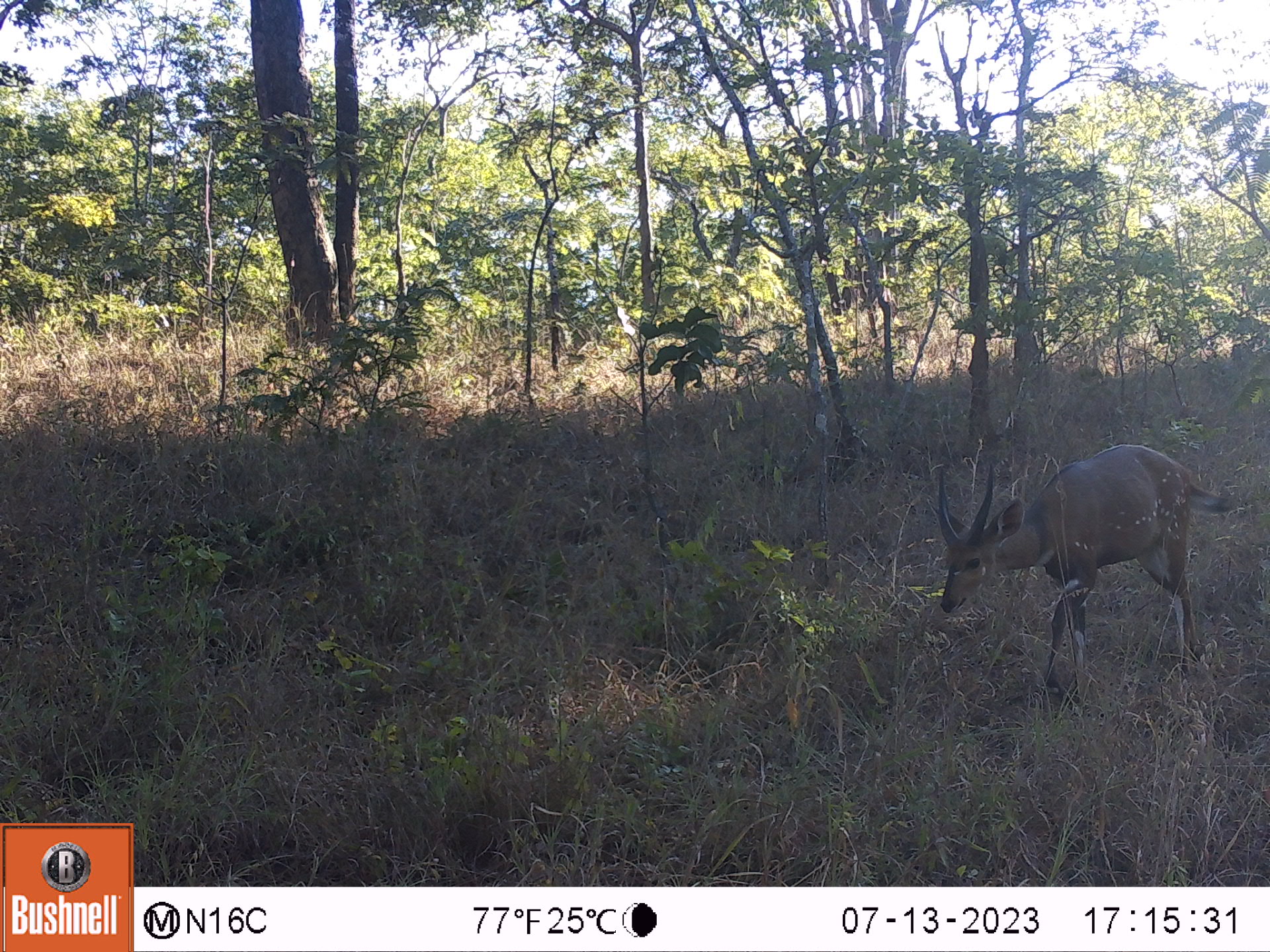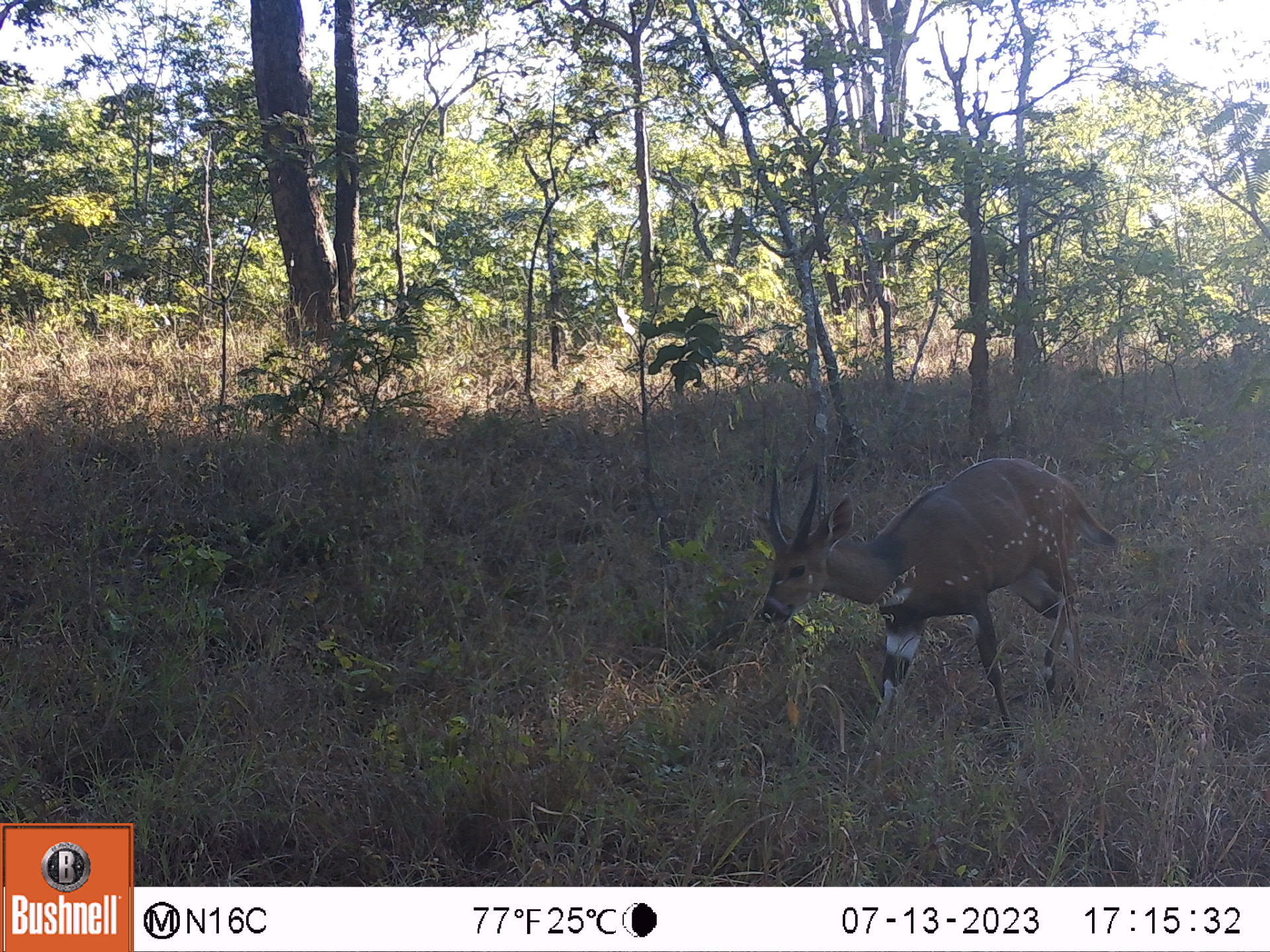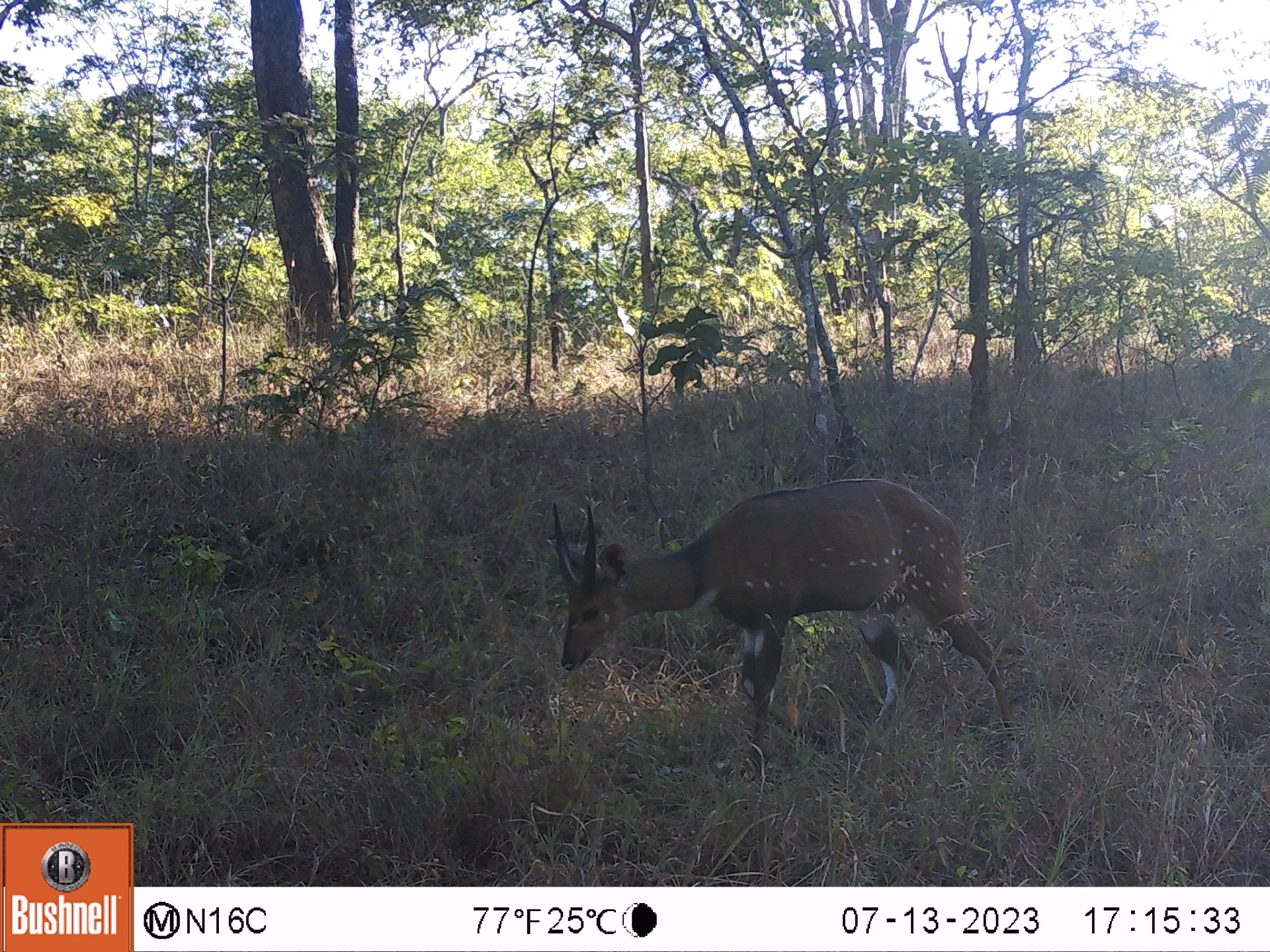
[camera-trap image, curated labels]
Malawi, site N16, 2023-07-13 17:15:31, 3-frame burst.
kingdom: Animalia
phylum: Chordata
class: Mammalia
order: Artiodactyla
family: Bovidae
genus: Tragelaphus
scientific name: Tragelaphus sylvaticus sylvaticus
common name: cape bushbuck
Cape bushbuck (Tragelaphus sylvaticus sylvaticus), count 1.